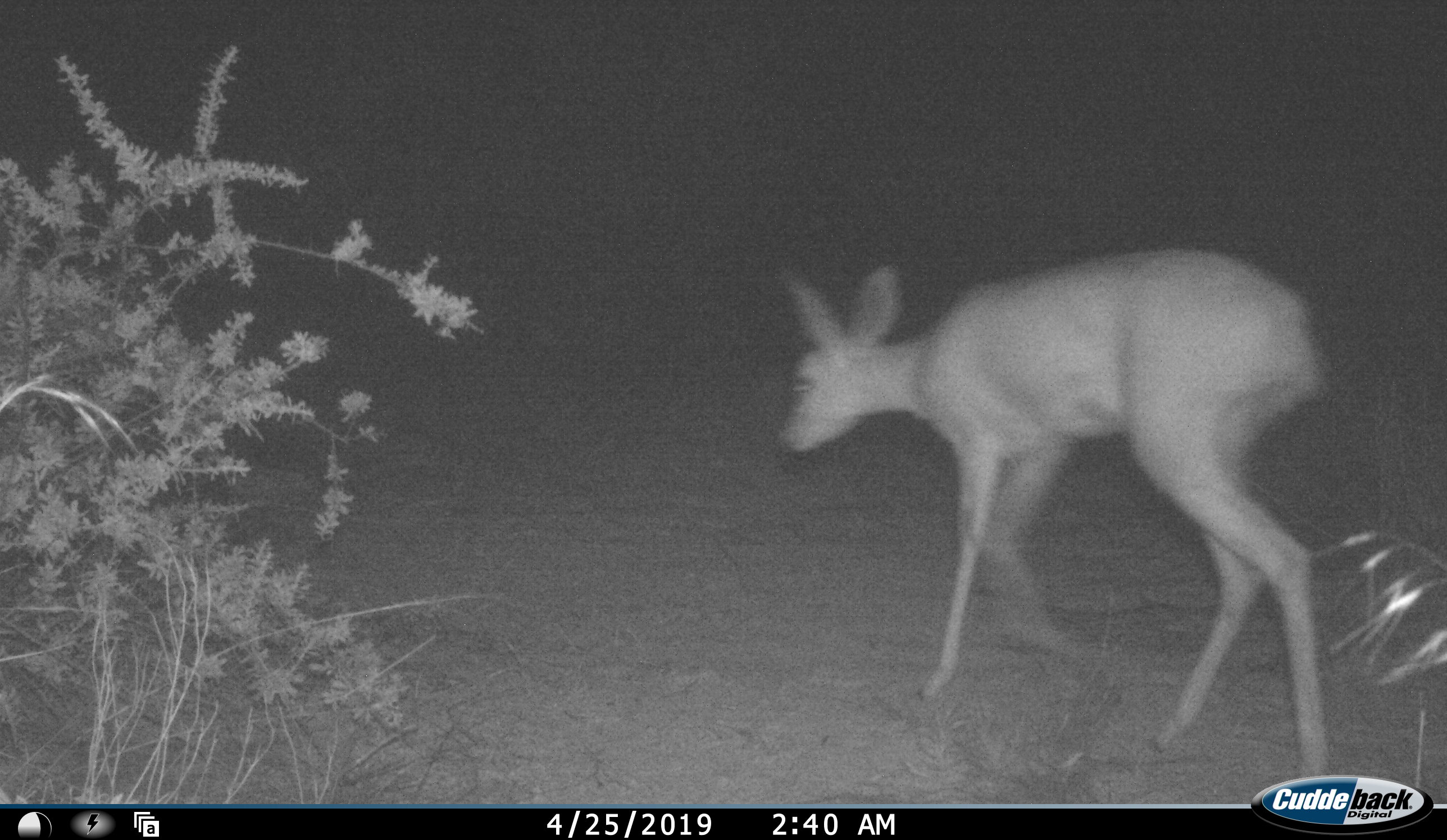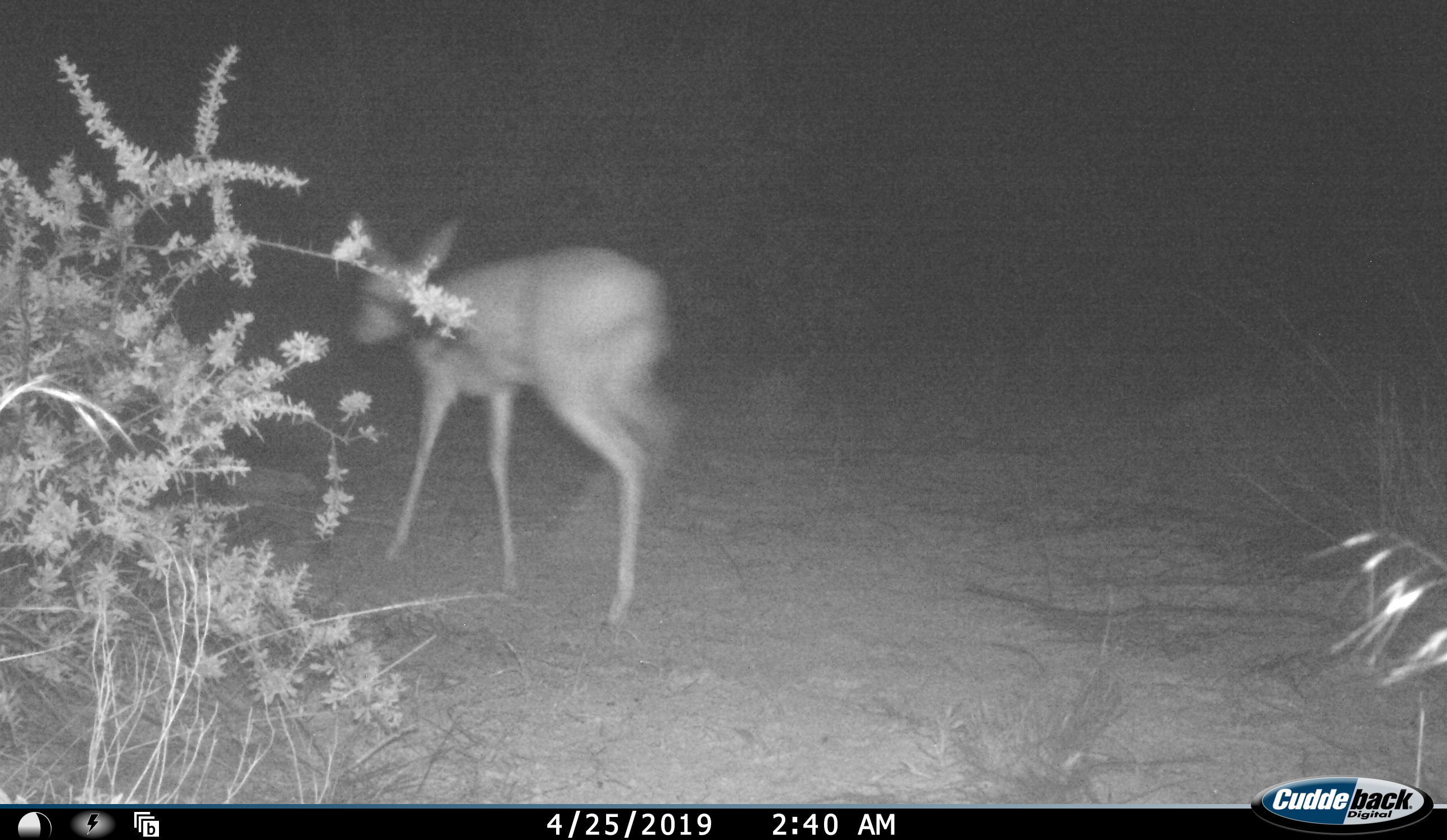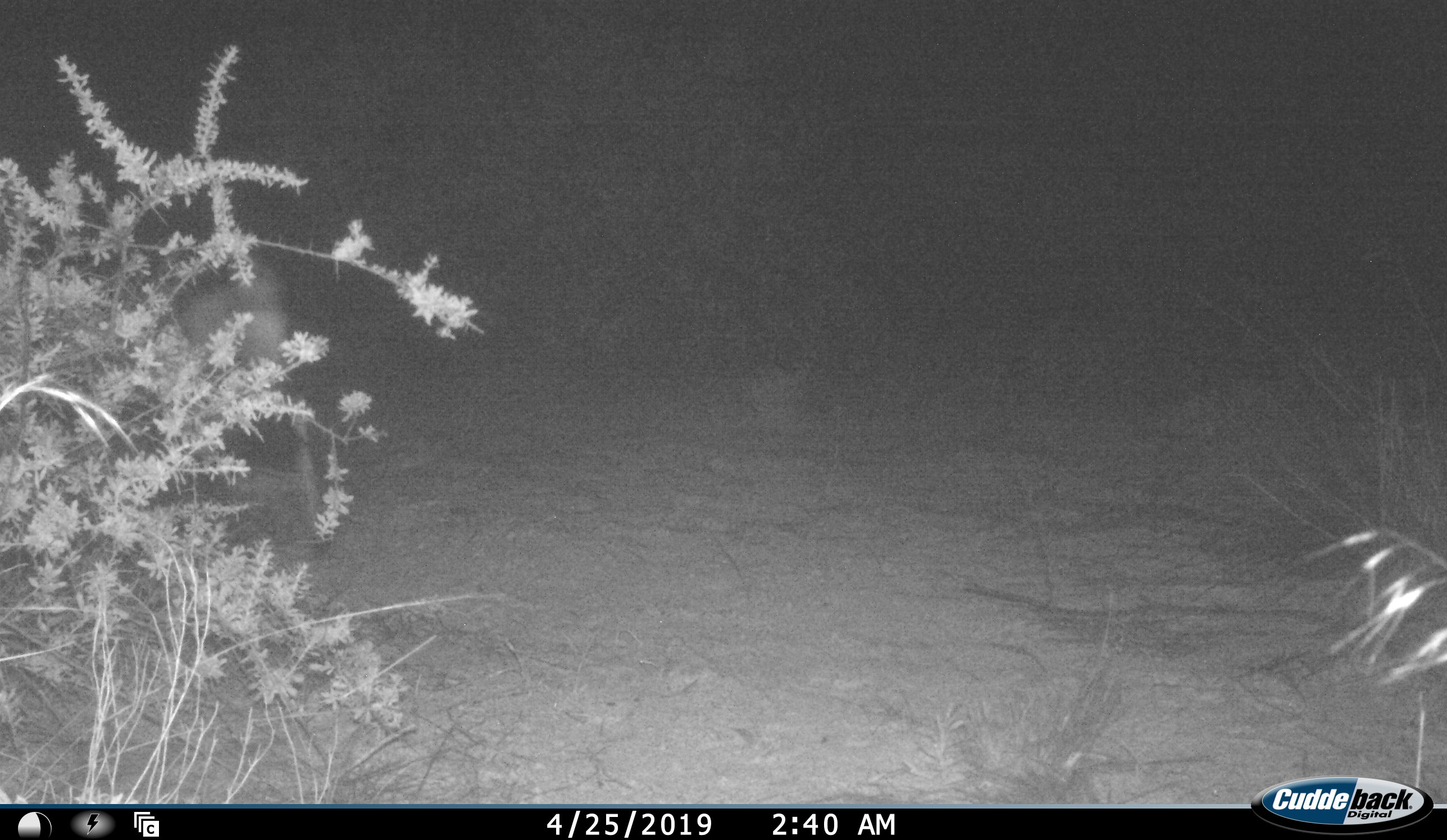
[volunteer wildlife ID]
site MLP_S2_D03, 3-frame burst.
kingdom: Animalia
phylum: Chordata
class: Mammalia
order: Artiodactyla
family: Bovidae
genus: Raphicerus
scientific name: Raphicerus campestris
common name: steenbok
Steenbok (Raphicerus campestris), count 1. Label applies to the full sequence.